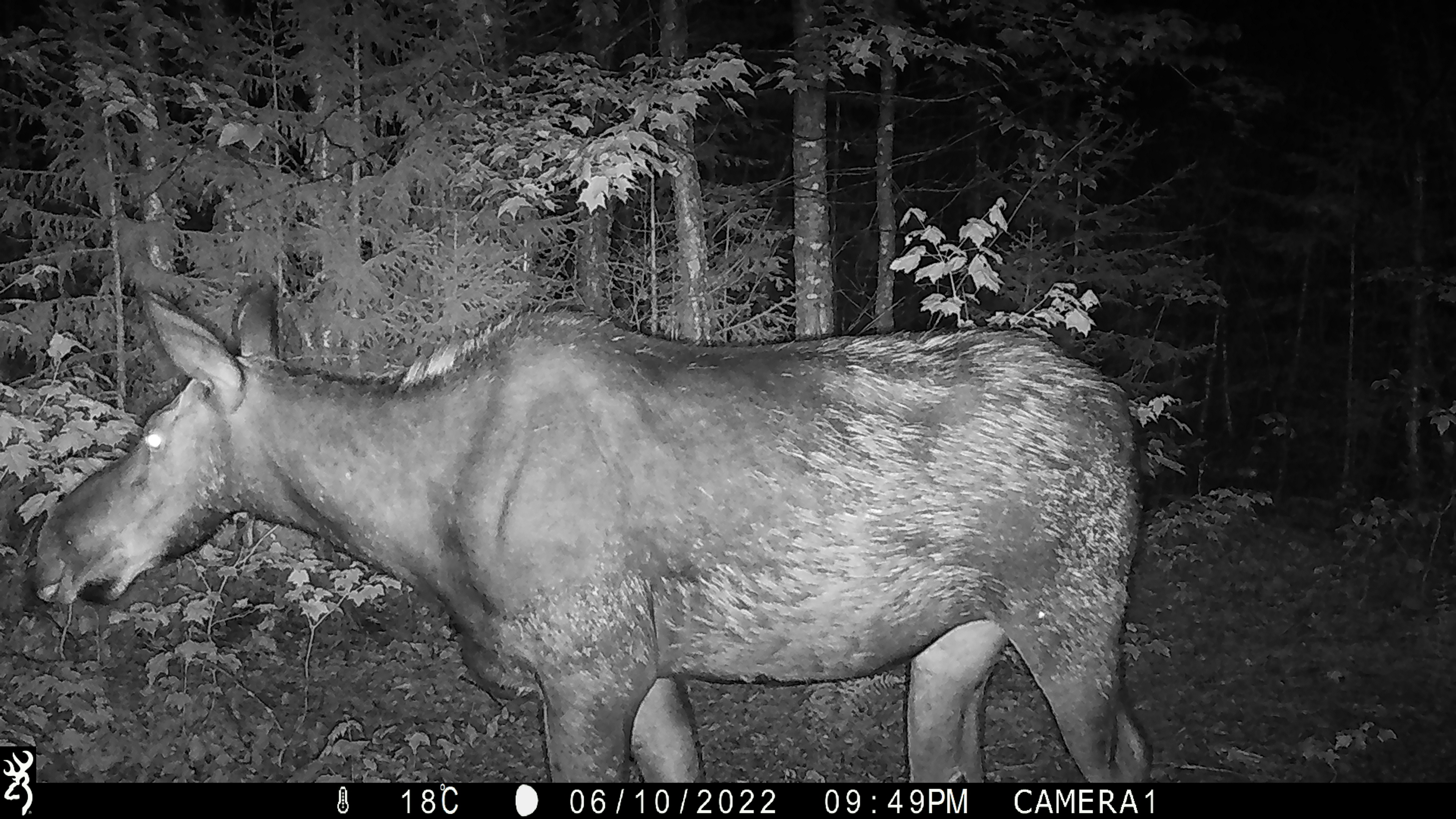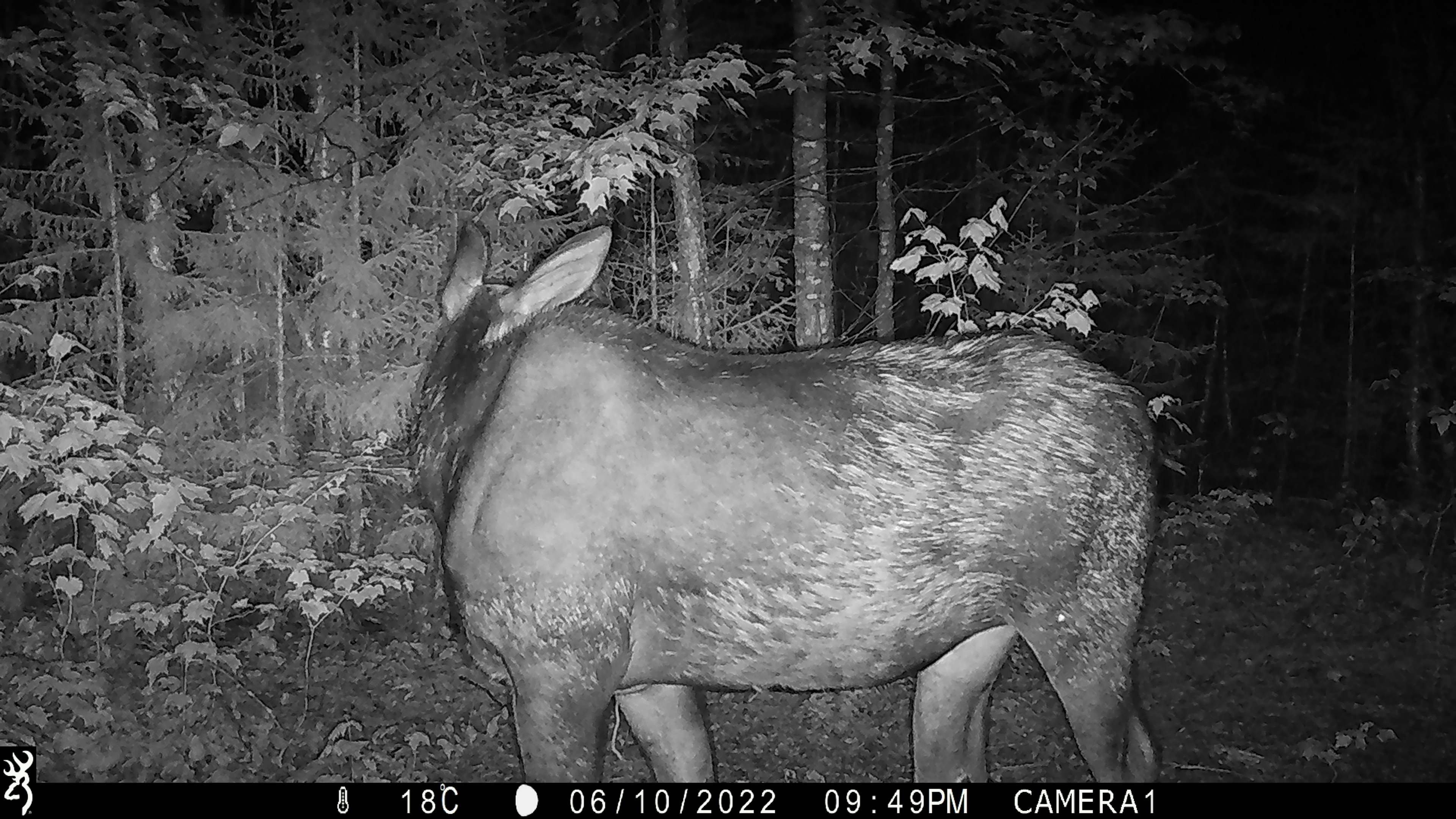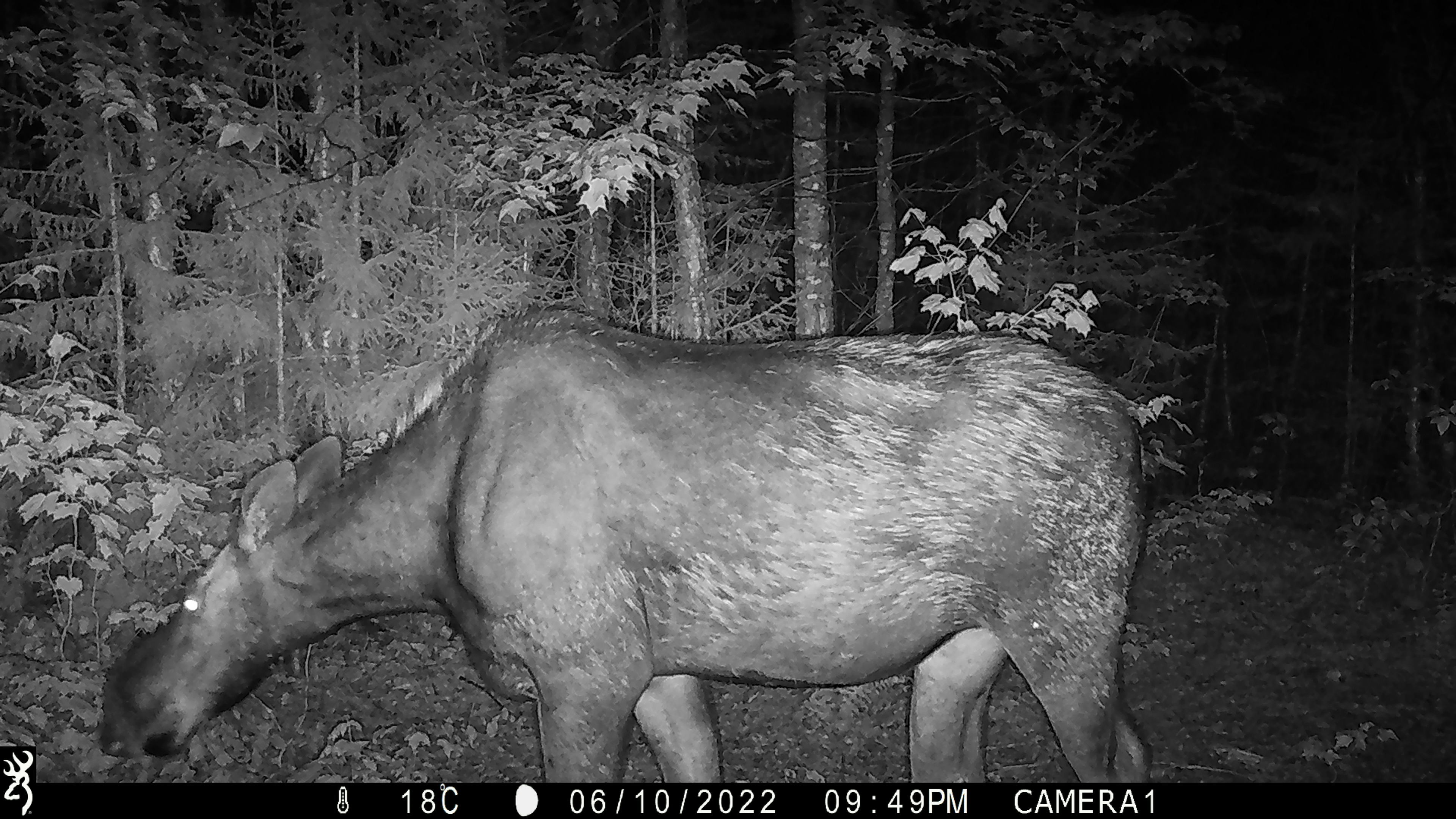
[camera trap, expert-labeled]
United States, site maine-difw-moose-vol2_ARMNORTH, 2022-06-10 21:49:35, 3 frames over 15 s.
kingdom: Animalia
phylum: Chordata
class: Mammalia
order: Artiodactyla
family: Cervidae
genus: Alces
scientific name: Alces alces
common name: moose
Moose (Alces alces).